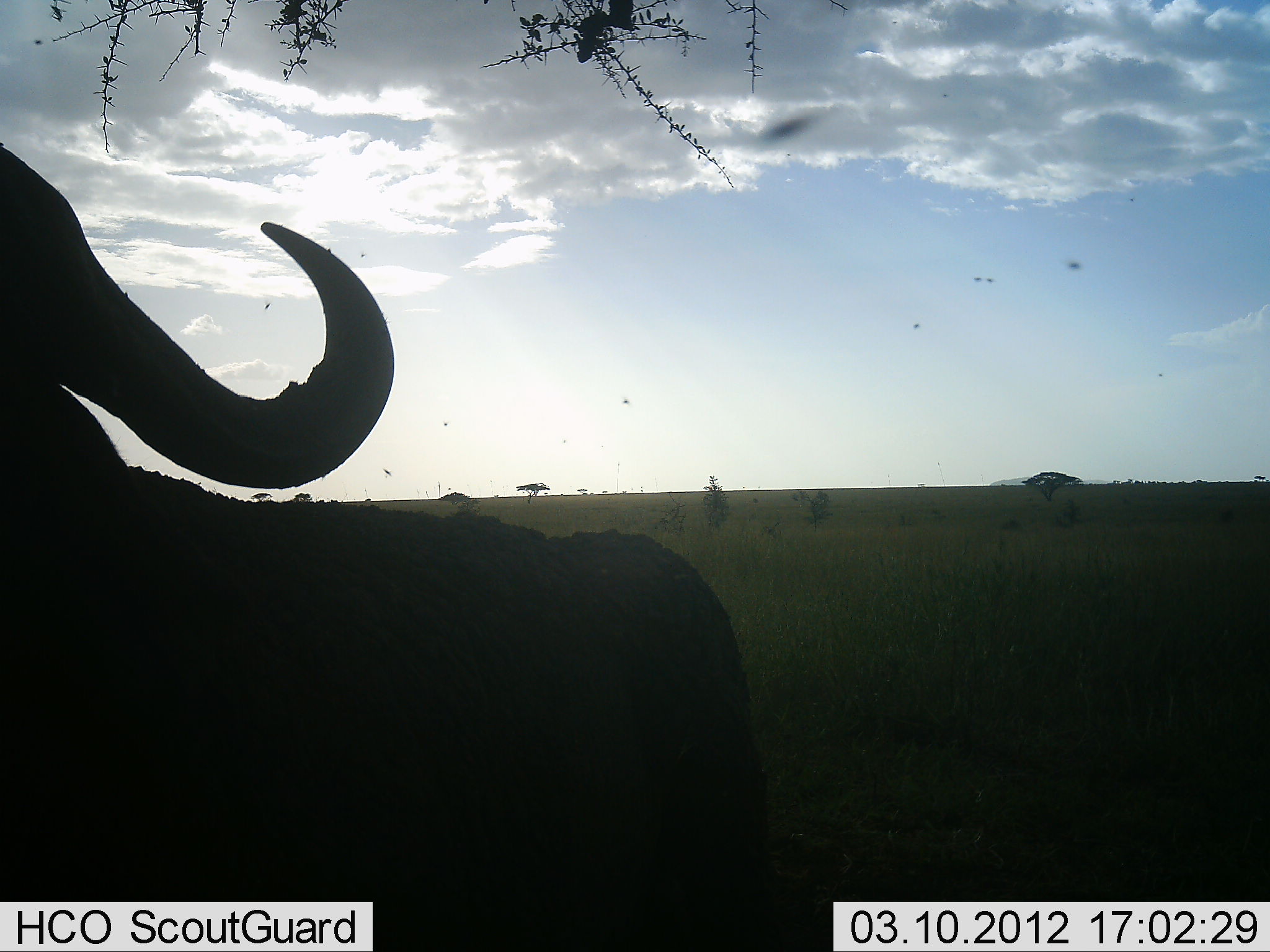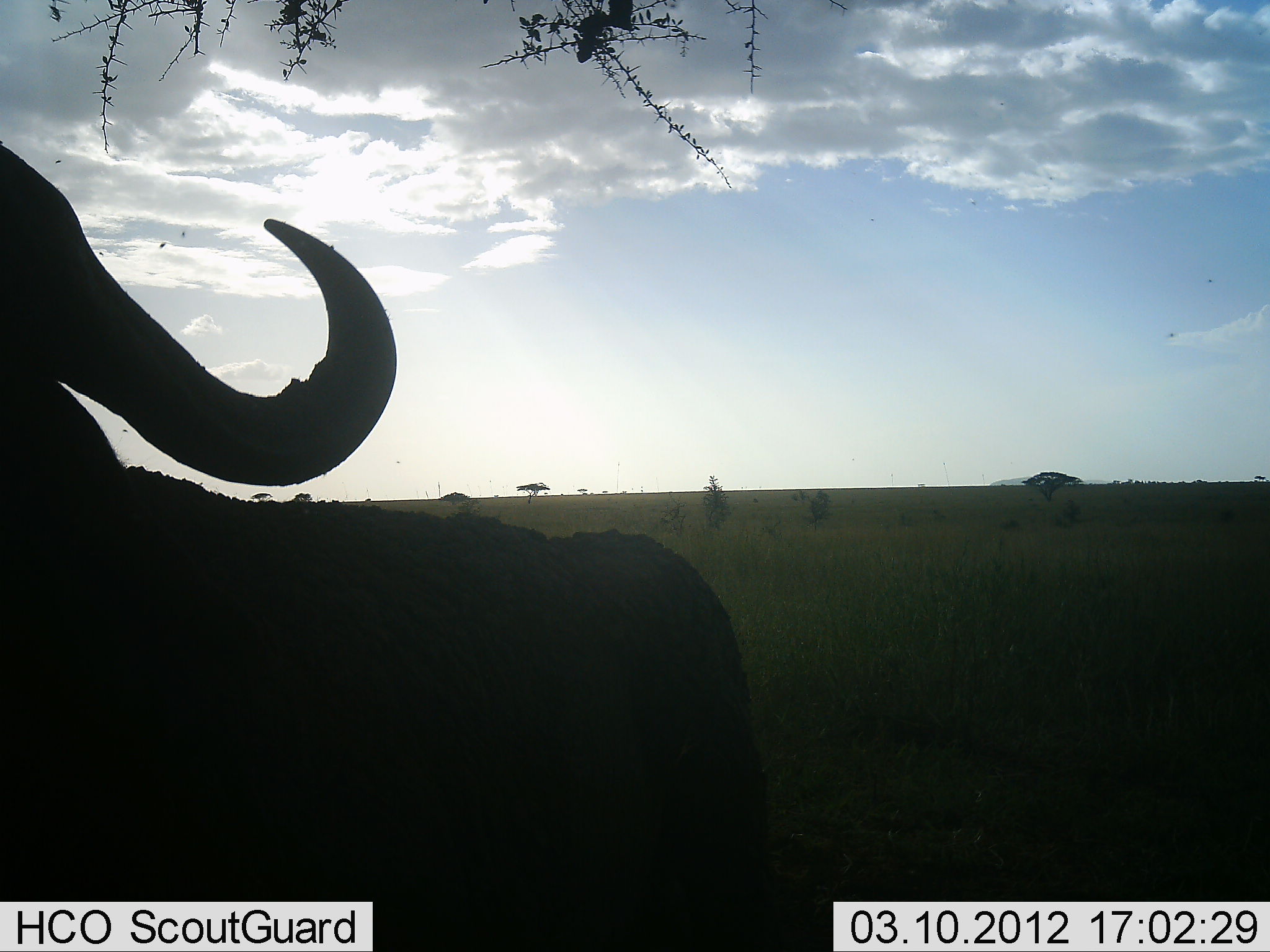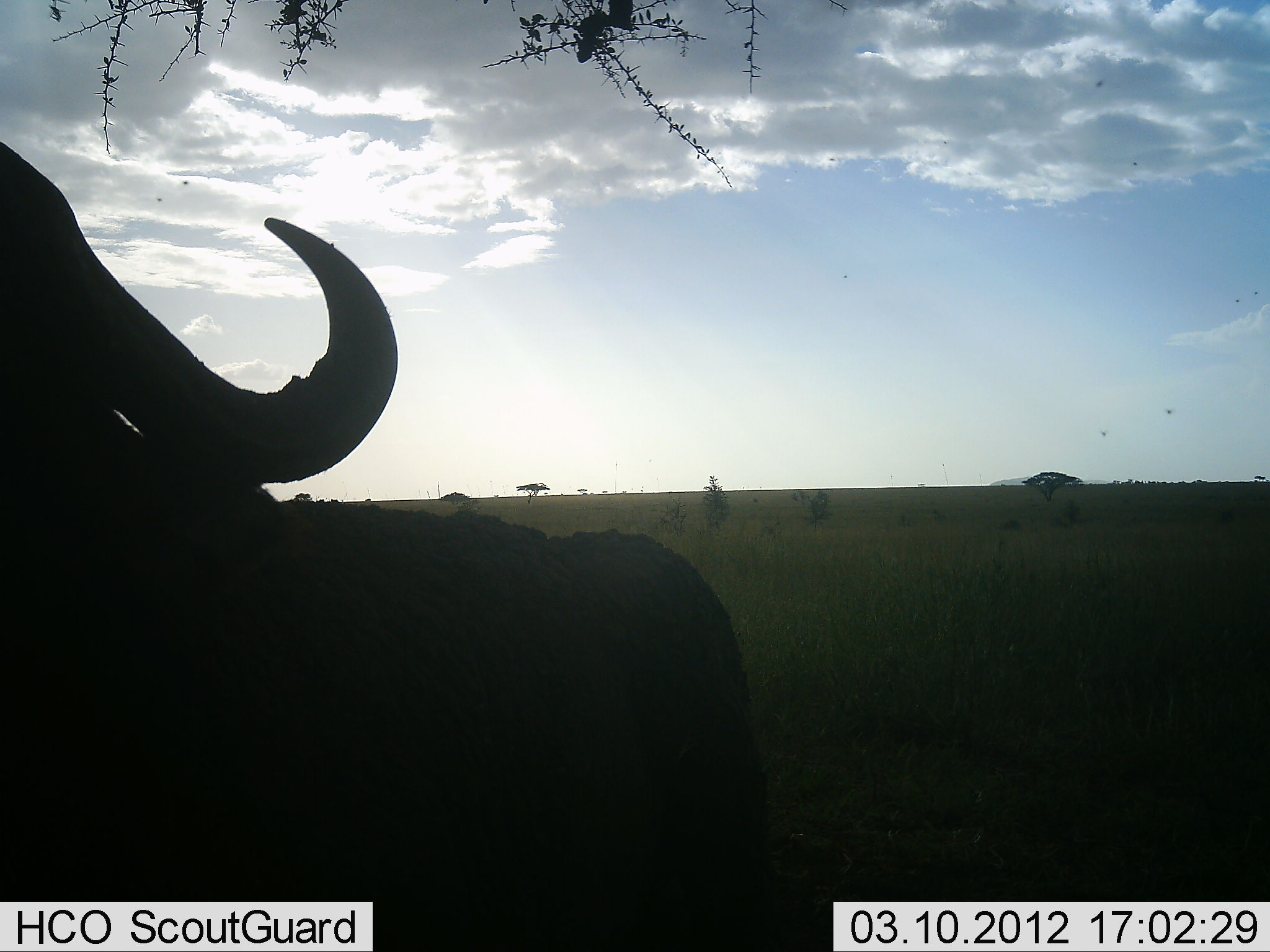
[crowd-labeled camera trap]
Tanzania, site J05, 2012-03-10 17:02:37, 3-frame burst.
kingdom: Animalia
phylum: Chordata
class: Mammalia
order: Artiodactyla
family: Bovidae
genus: Syncerus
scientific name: Syncerus caffer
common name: cape buffalo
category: buffalo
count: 1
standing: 73%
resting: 27%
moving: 0%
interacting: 0%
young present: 0%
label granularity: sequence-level